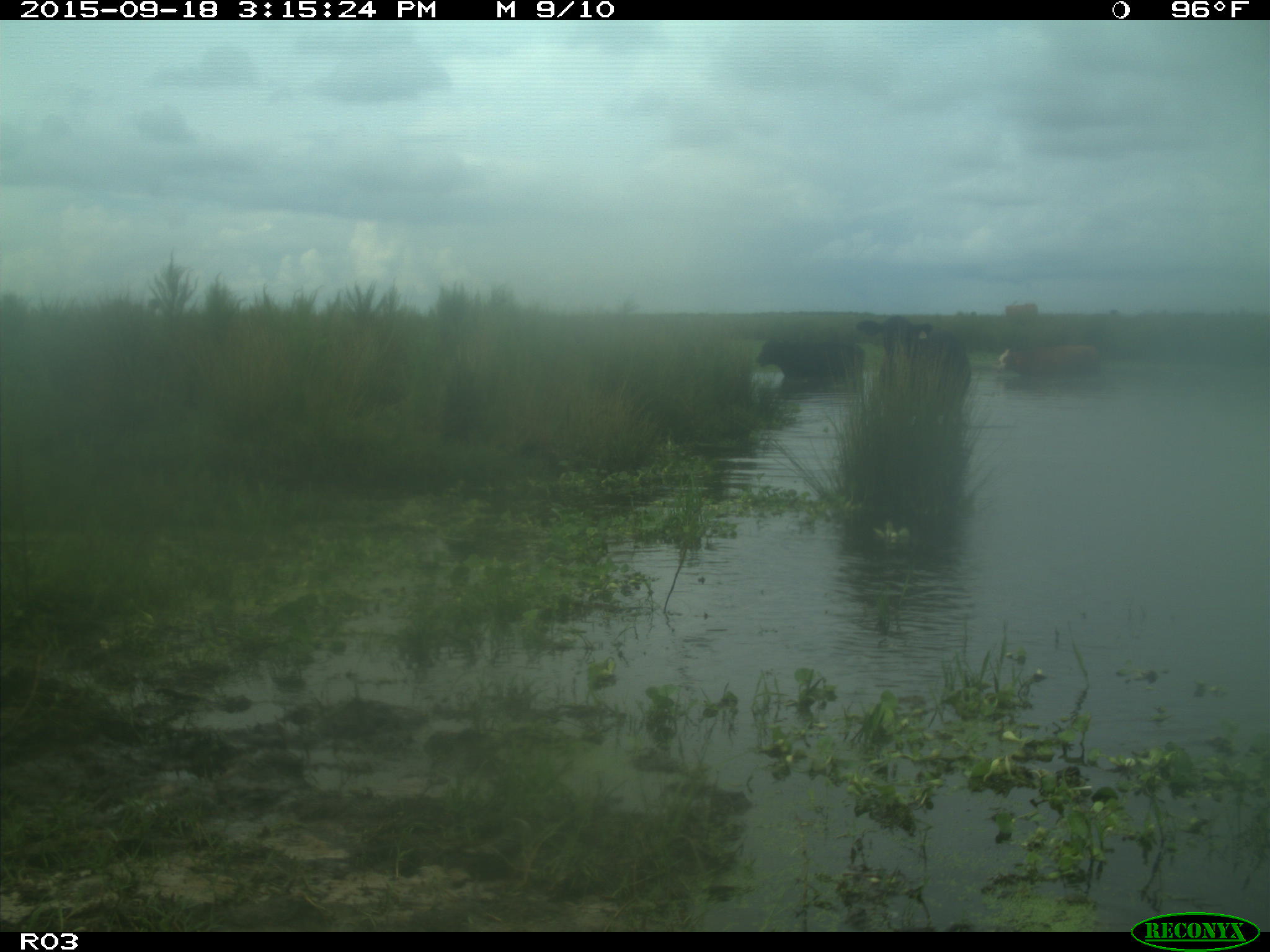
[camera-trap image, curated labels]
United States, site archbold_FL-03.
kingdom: Animalia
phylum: Chordata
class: Mammalia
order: Artiodactyla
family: Bovidae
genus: Bos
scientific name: Bos taurus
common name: domestic cow